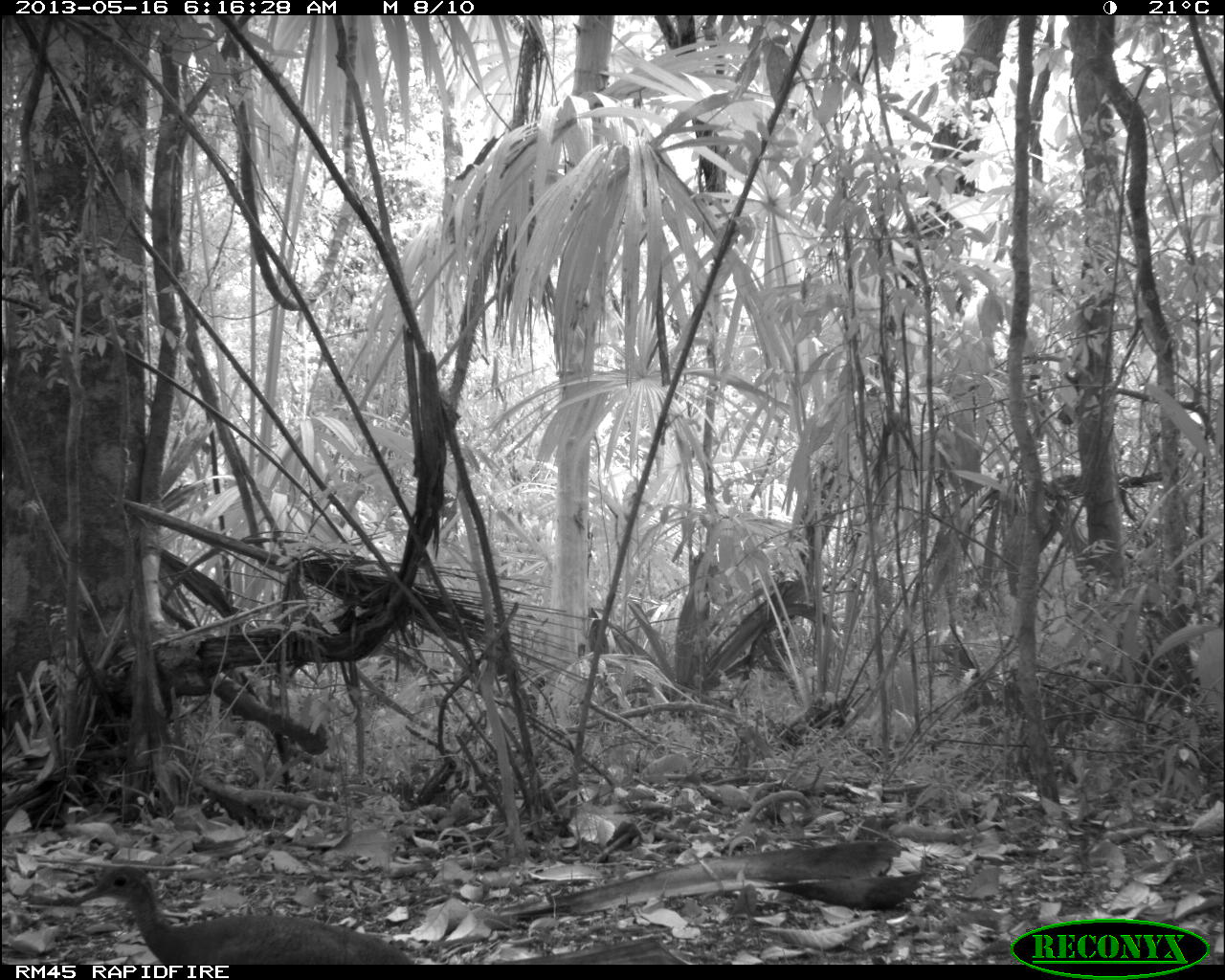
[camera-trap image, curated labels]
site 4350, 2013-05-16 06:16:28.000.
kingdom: Animalia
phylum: Chordata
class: Aves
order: Tinamiformes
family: Tinamidae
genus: Tinamus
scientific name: Tinamus major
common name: great tinamou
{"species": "Tinamus major (great tinamou)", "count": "1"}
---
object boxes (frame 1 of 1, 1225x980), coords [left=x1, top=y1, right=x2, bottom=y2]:
tinamus major: [left=72, top=863, right=682, bottom=964]